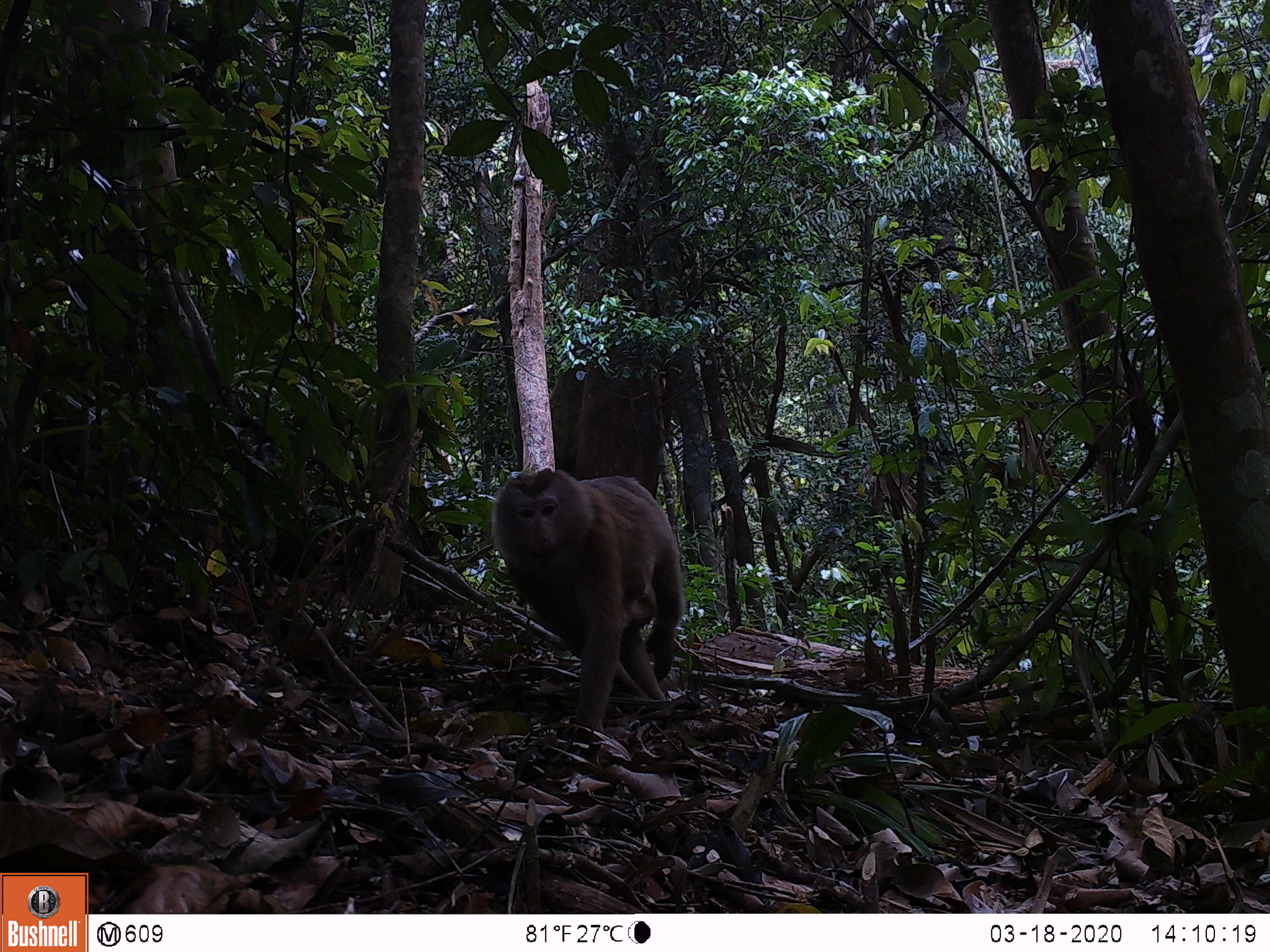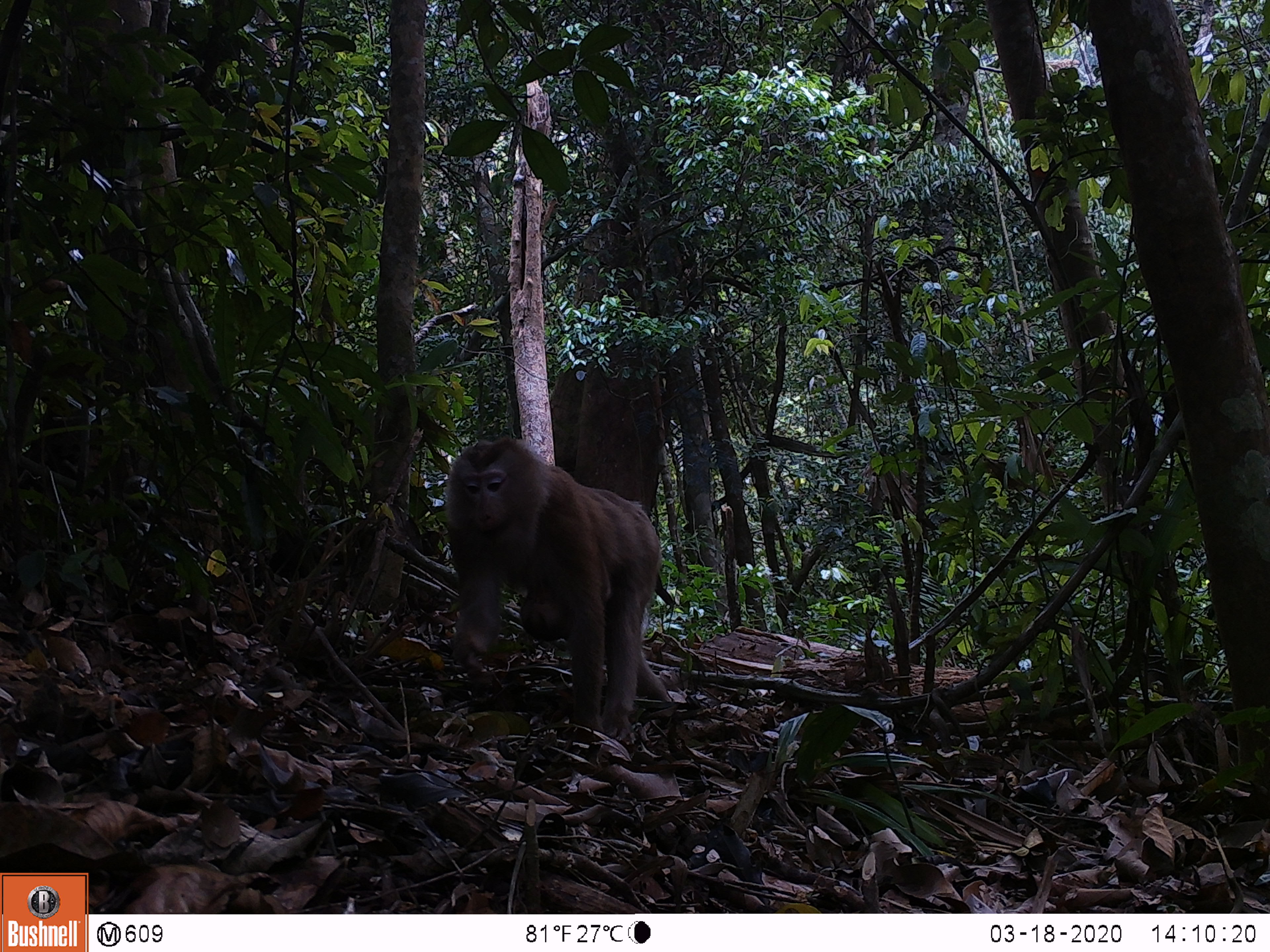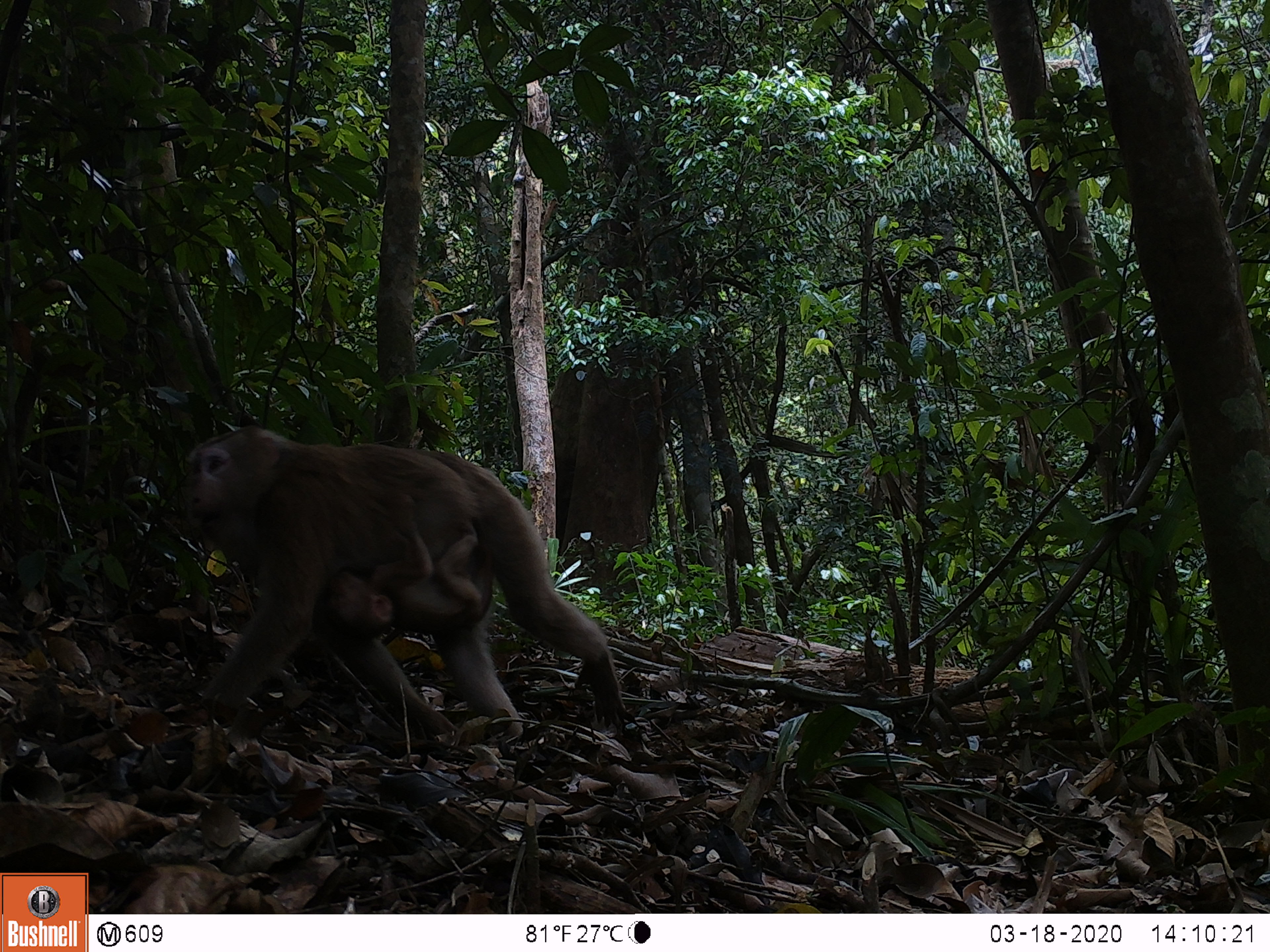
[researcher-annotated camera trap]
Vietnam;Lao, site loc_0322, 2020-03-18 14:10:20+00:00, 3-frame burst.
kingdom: Animalia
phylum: Chordata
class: Mammalia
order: Primates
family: Cercopithecidae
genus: Macaca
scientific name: Macaca nemestrina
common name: pig-tailed macaque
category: pig tailed macaque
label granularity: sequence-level